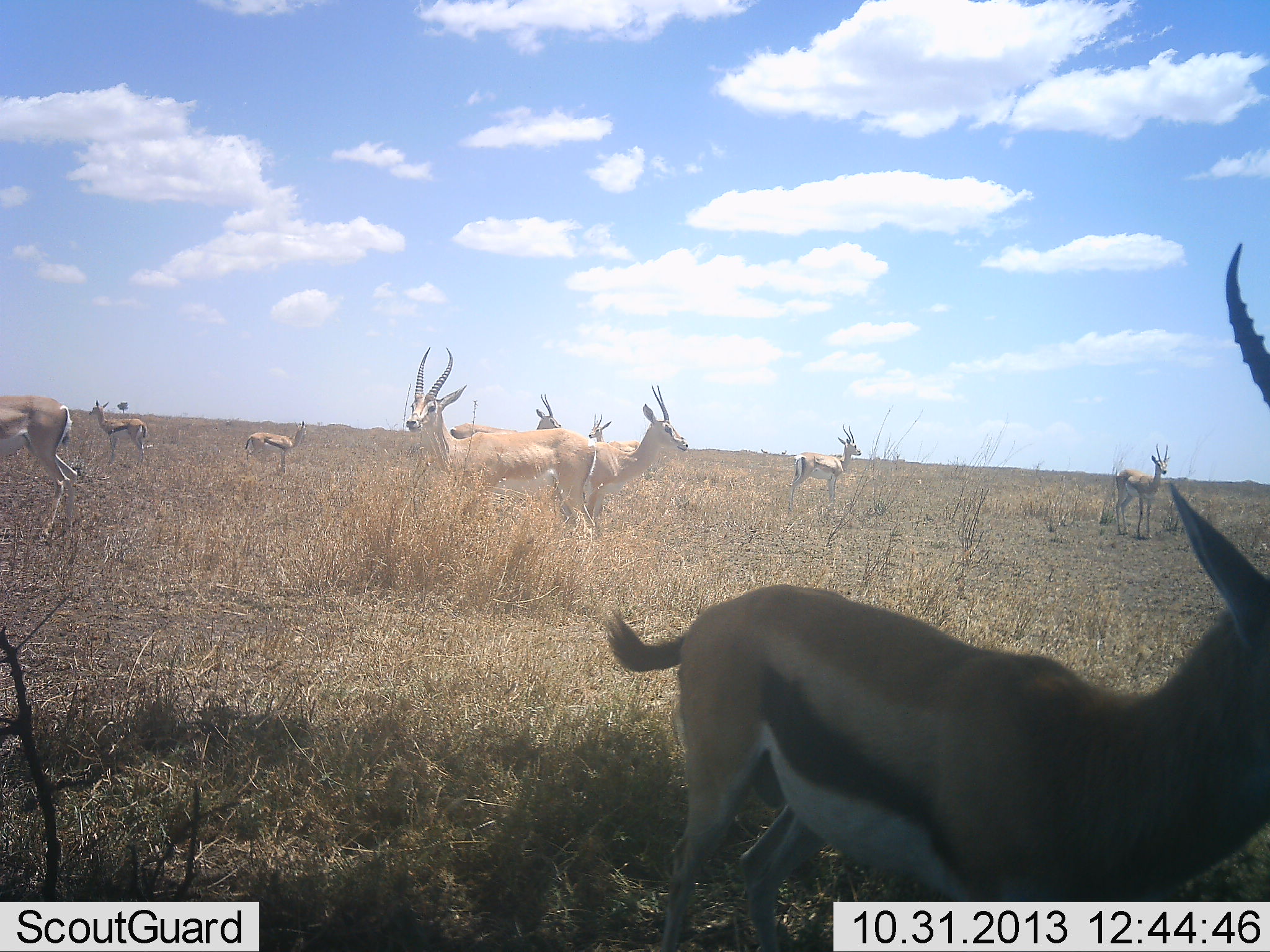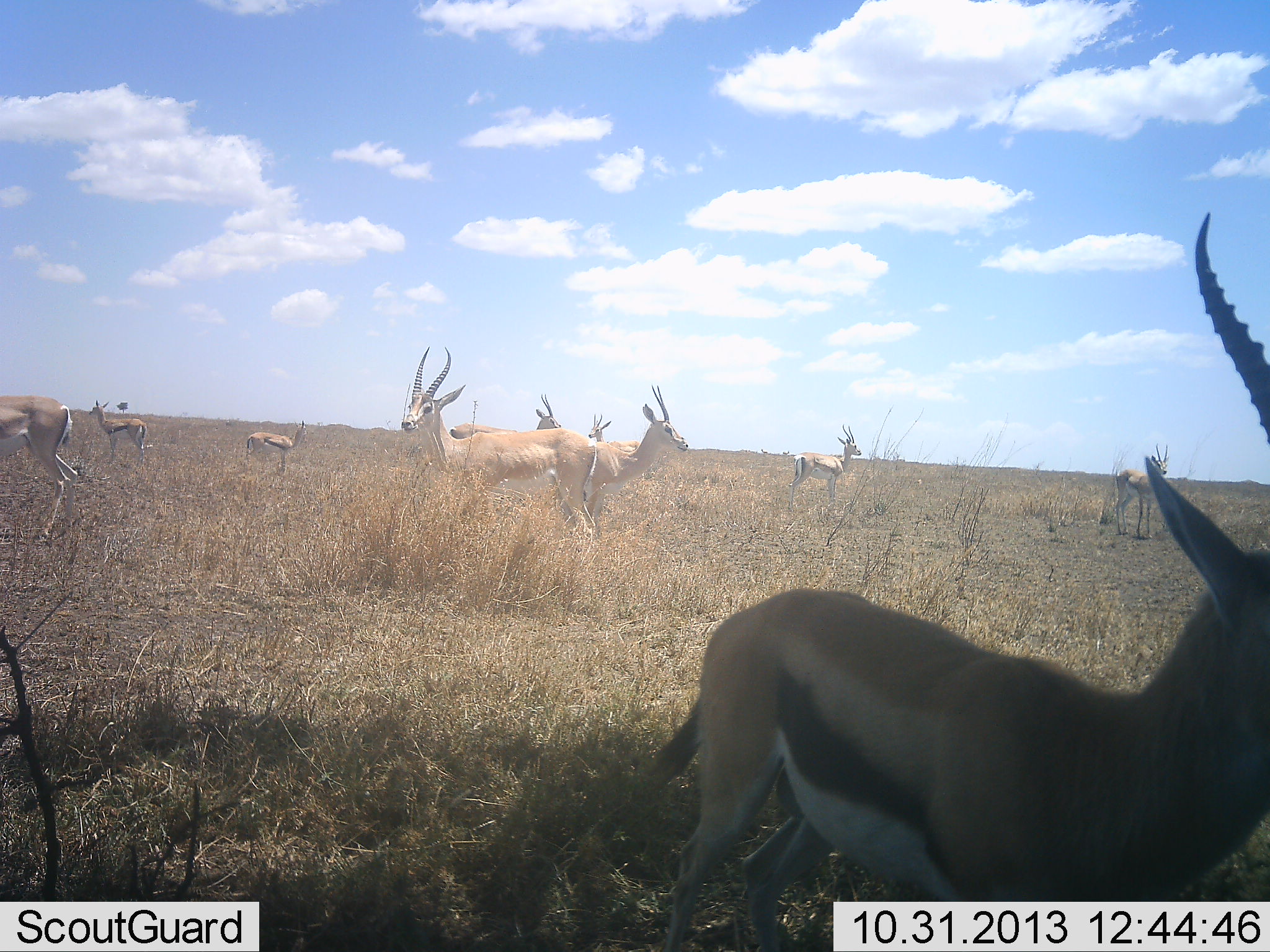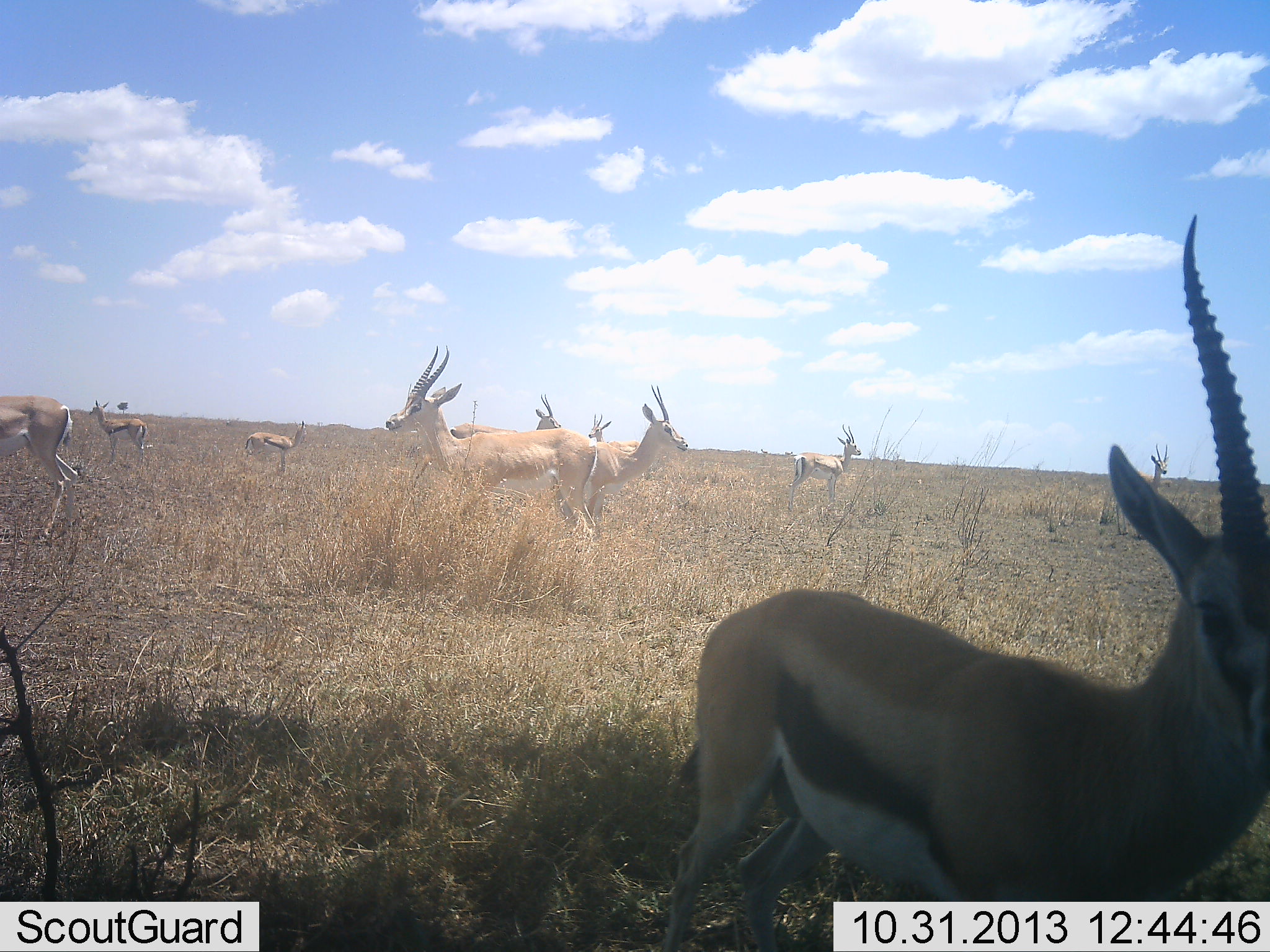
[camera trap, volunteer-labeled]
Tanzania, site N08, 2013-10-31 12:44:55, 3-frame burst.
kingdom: Animalia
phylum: Chordata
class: Mammalia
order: Artiodactyla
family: Bovidae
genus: Nanger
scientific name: Nanger granti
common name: grant's gazelle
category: gazellegrants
Gazellegrants (grant's gazelle) (Nanger granti), count 6. Behavior (volunteer vote fractions): standing 100%, resting 0%, moving 9%, interacting 0%. Young present (vote fraction): 0%. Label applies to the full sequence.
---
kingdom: Animalia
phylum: Chordata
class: Mammalia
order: Artiodactyla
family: Bovidae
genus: Eudorcas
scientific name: Eudorcas thomsonii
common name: thomson's gazelle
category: gazellethomsons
Gazellethomsons (thomson's gazelle) (Eudorcas thomsonii), count 6. Behavior (volunteer vote fractions): standing 100%, resting 0%, moving 11%, interacting 0%. Young present (vote fraction): 0%. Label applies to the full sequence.